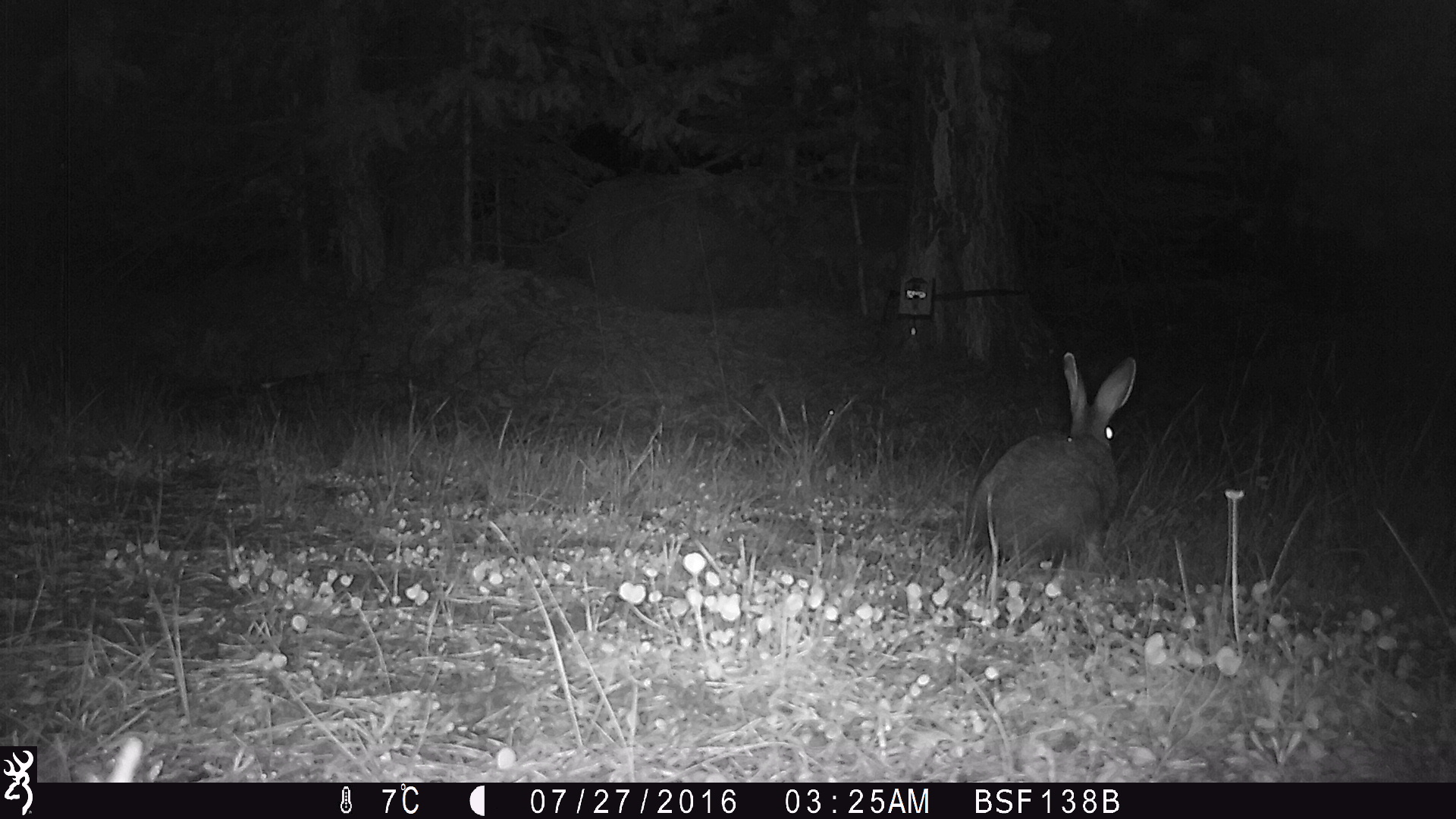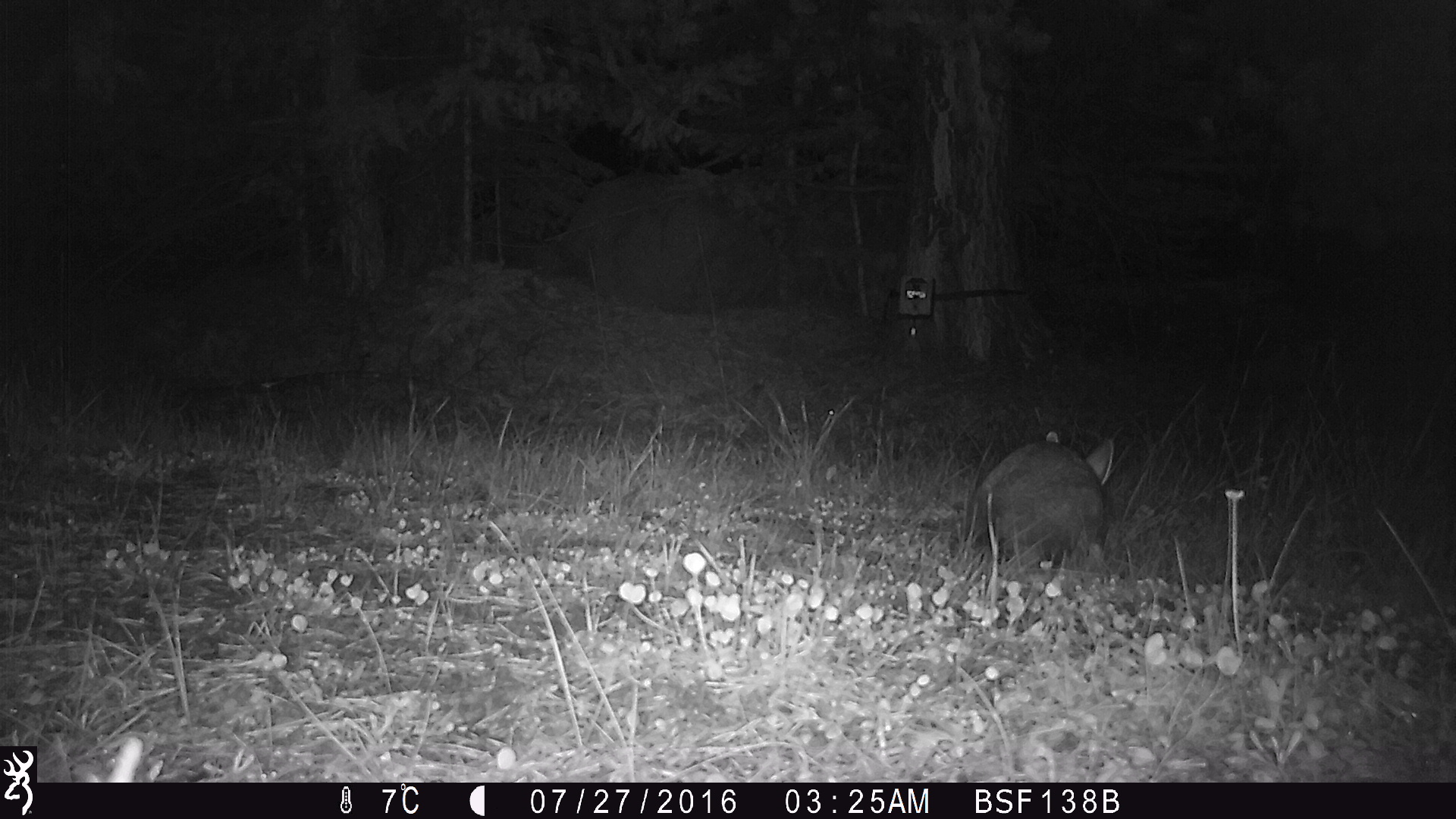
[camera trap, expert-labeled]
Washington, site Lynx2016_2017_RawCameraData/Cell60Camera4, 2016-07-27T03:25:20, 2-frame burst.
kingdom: Animalia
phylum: Chordata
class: Mammalia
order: Lagomorpha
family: Leporidae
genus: Lepus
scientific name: Lepus americanus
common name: snowshoe hare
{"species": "Lepus americanus (snowshoe hare)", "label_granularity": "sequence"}